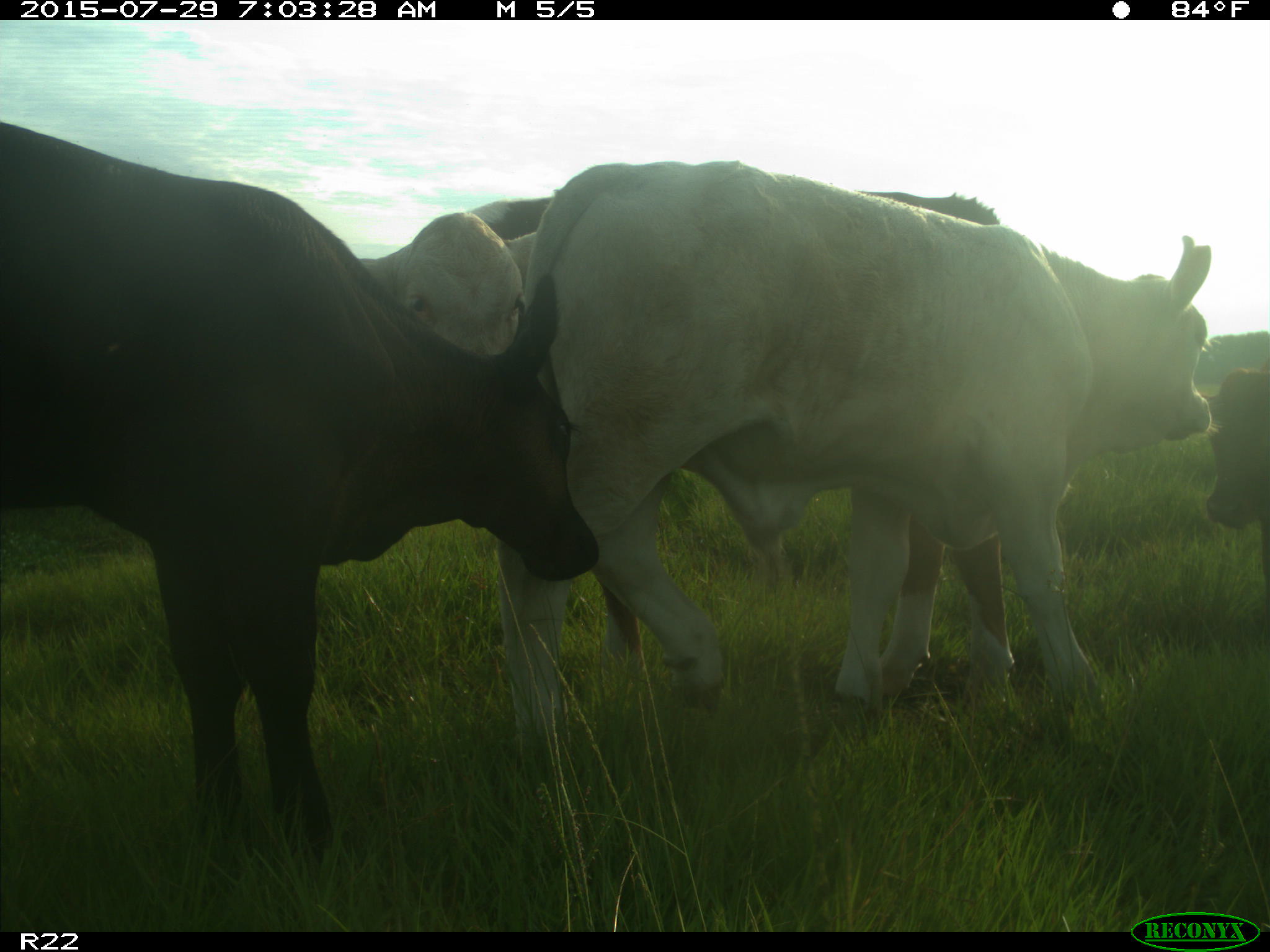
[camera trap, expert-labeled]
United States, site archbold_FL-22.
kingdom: Animalia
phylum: Chordata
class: Mammalia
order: Artiodactyla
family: Bovidae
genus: Bos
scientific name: Bos taurus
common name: domestic cow